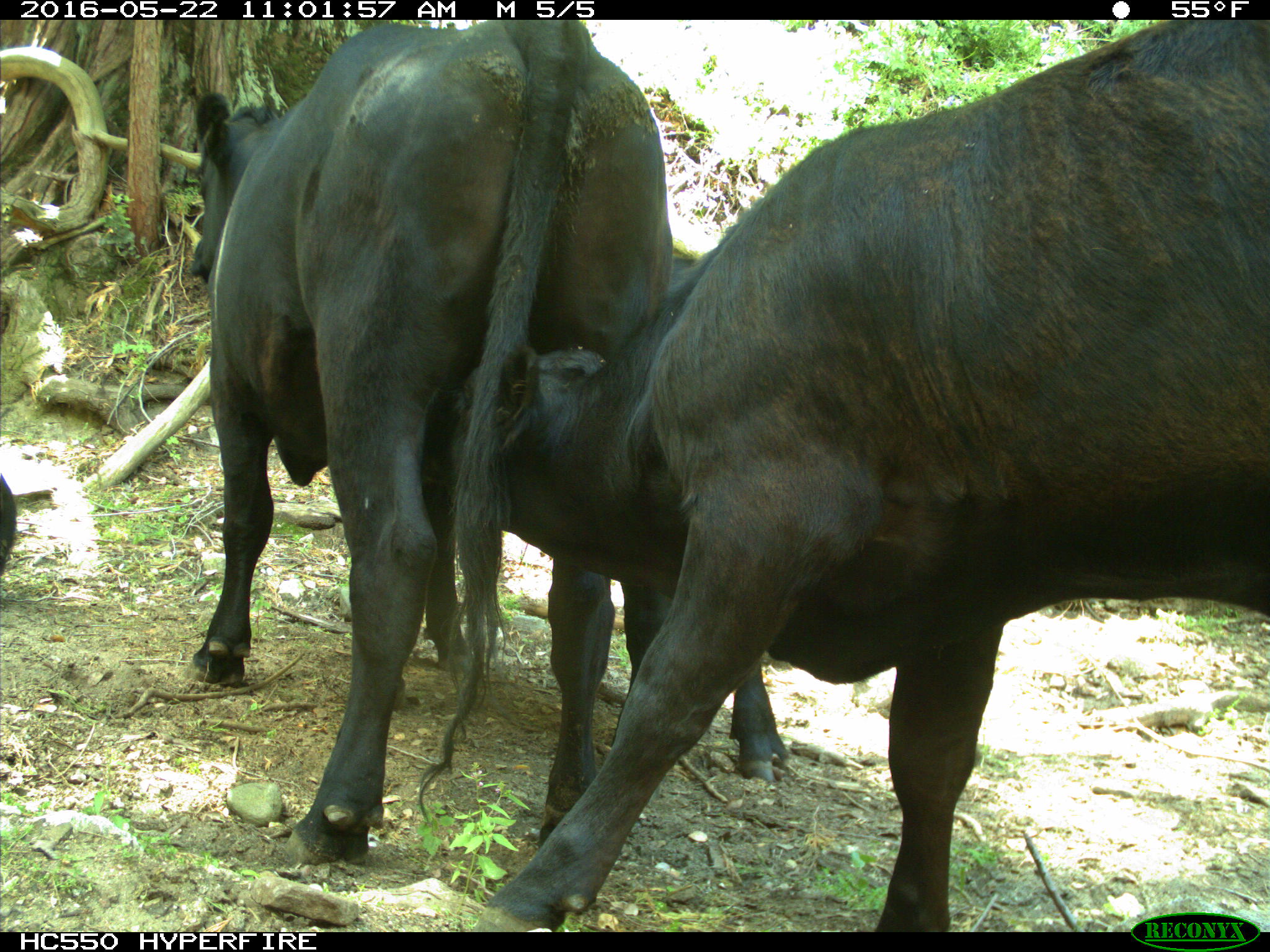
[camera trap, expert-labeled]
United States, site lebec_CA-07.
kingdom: Animalia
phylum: Chordata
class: Mammalia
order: Artiodactyla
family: Bovidae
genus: Bos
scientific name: Bos taurus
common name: domestic cow